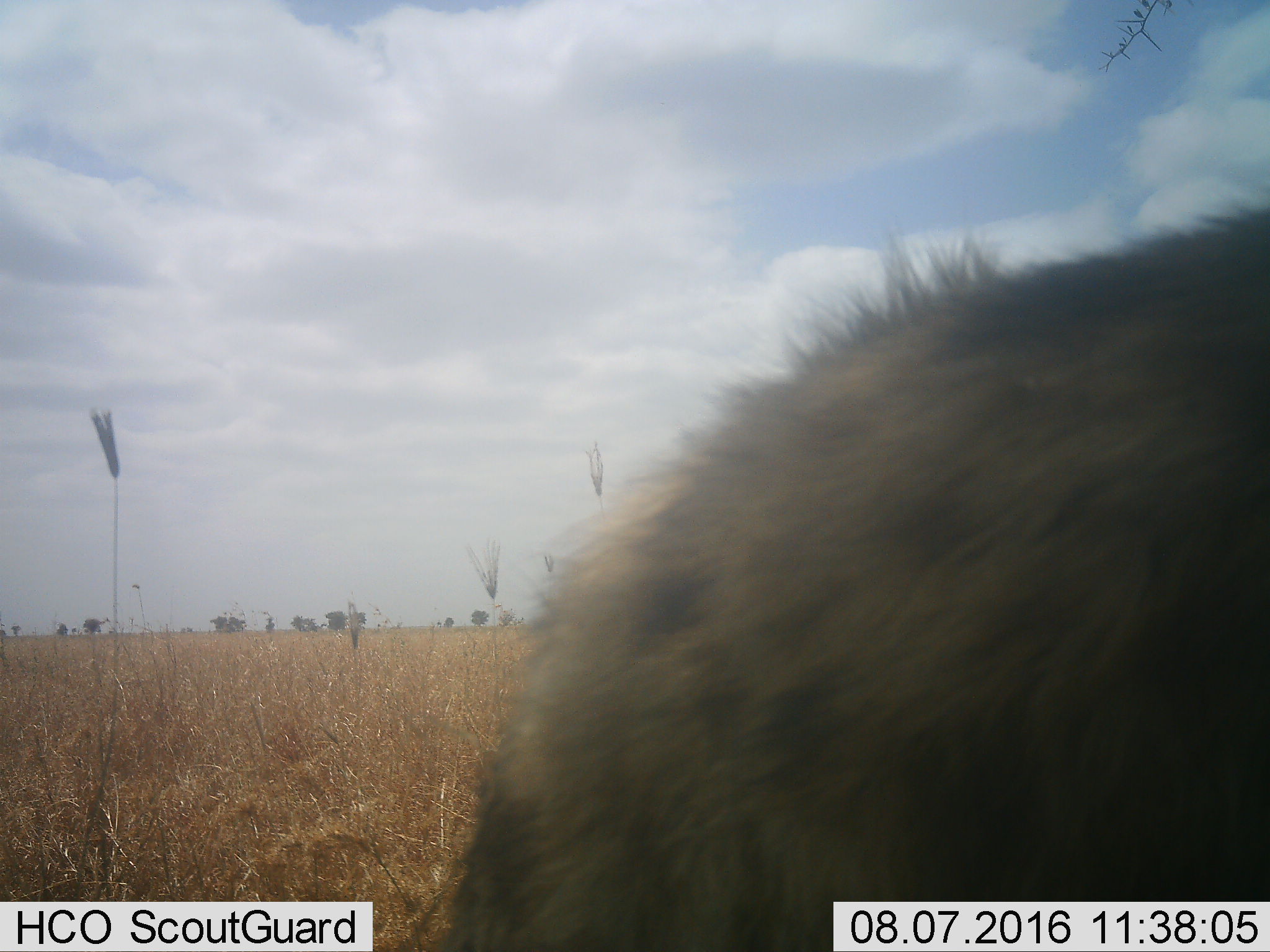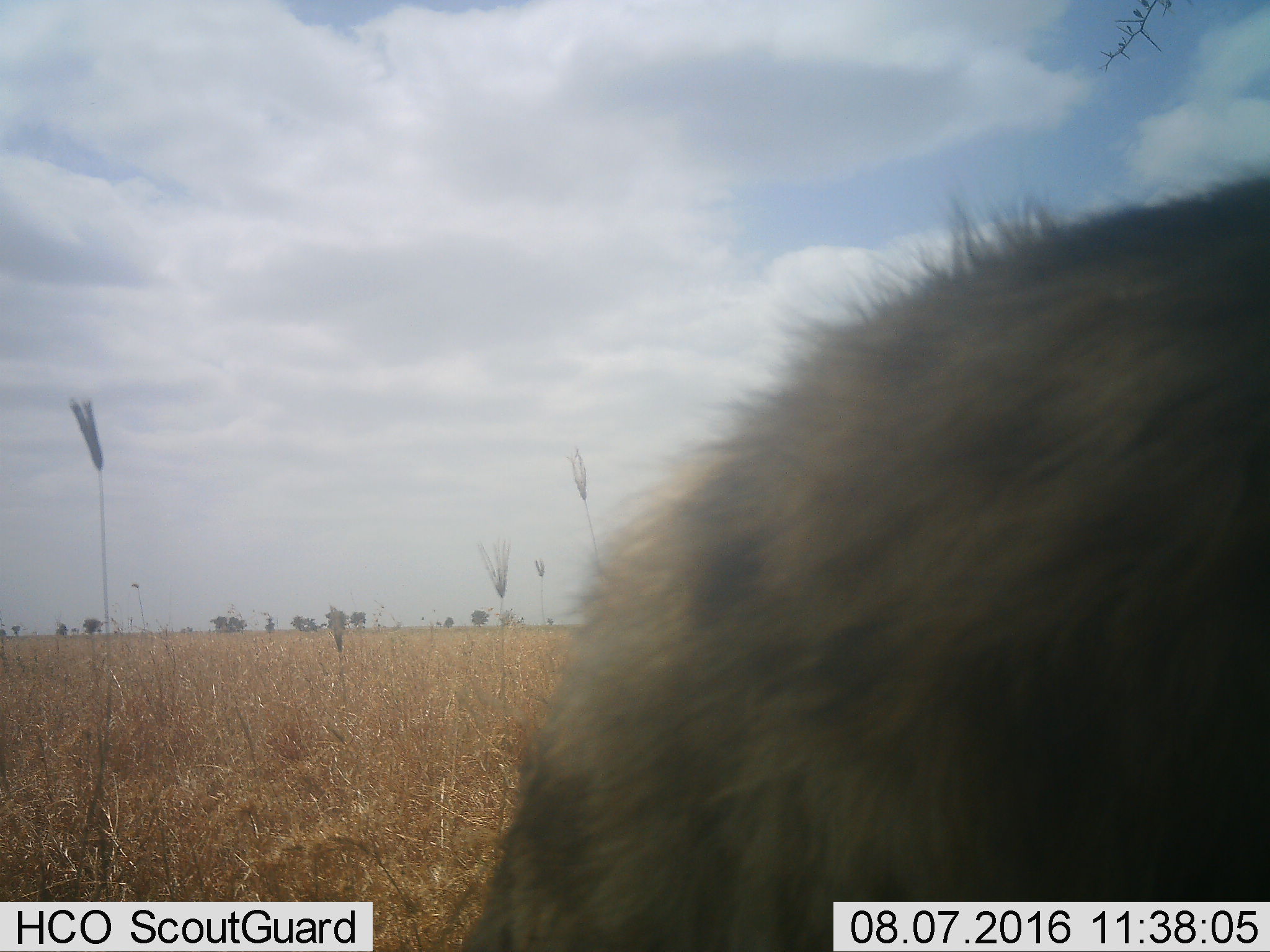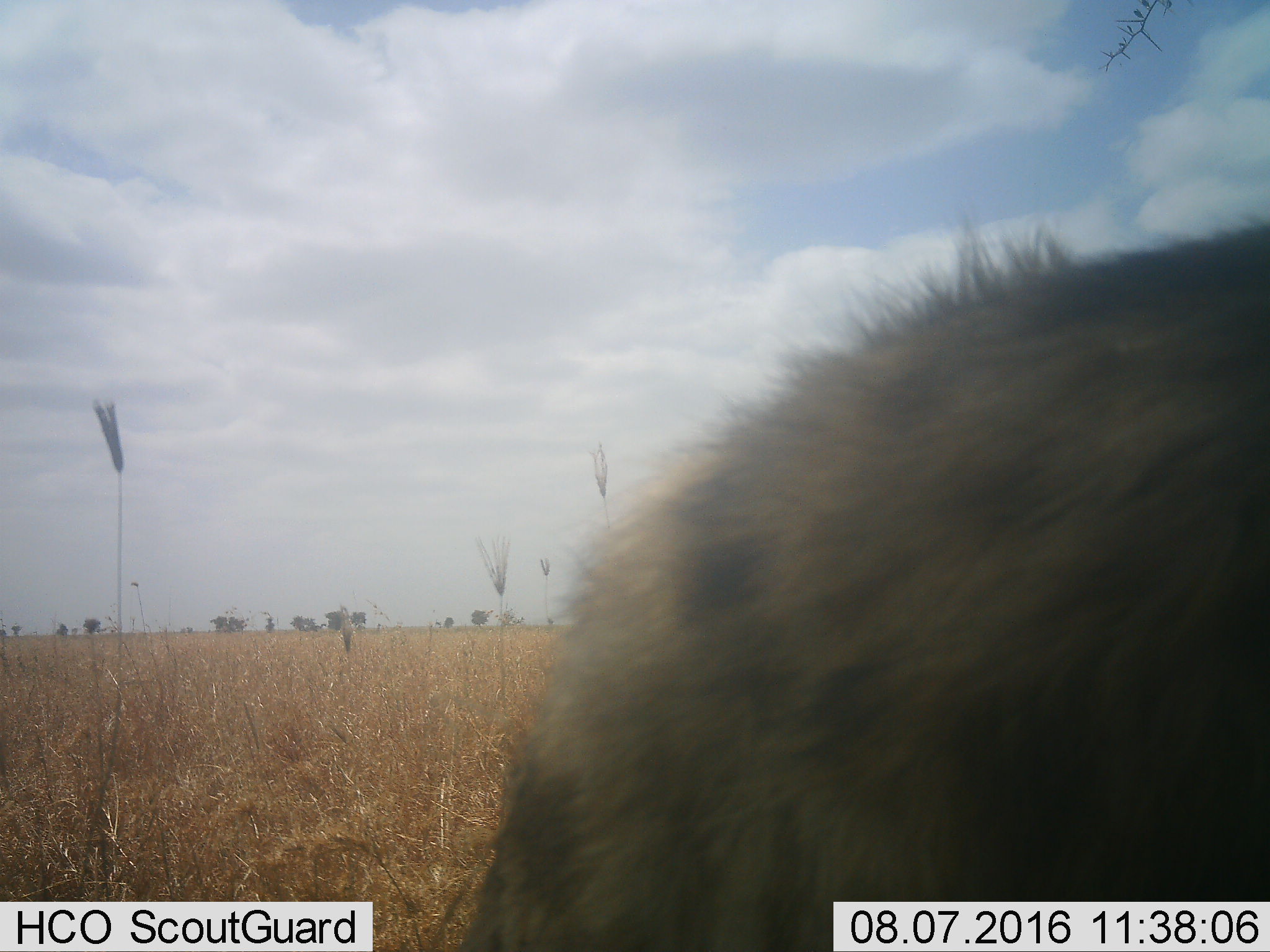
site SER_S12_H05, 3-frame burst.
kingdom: Animalia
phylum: Chordata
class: Mammalia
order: Carnivora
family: Hyaenidae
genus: Crocuta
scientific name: Crocuta crocuta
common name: spotted hyena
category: hyenaspotted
Hyenaspotted (spotted hyena) (Crocuta crocuta), count 1. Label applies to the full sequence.